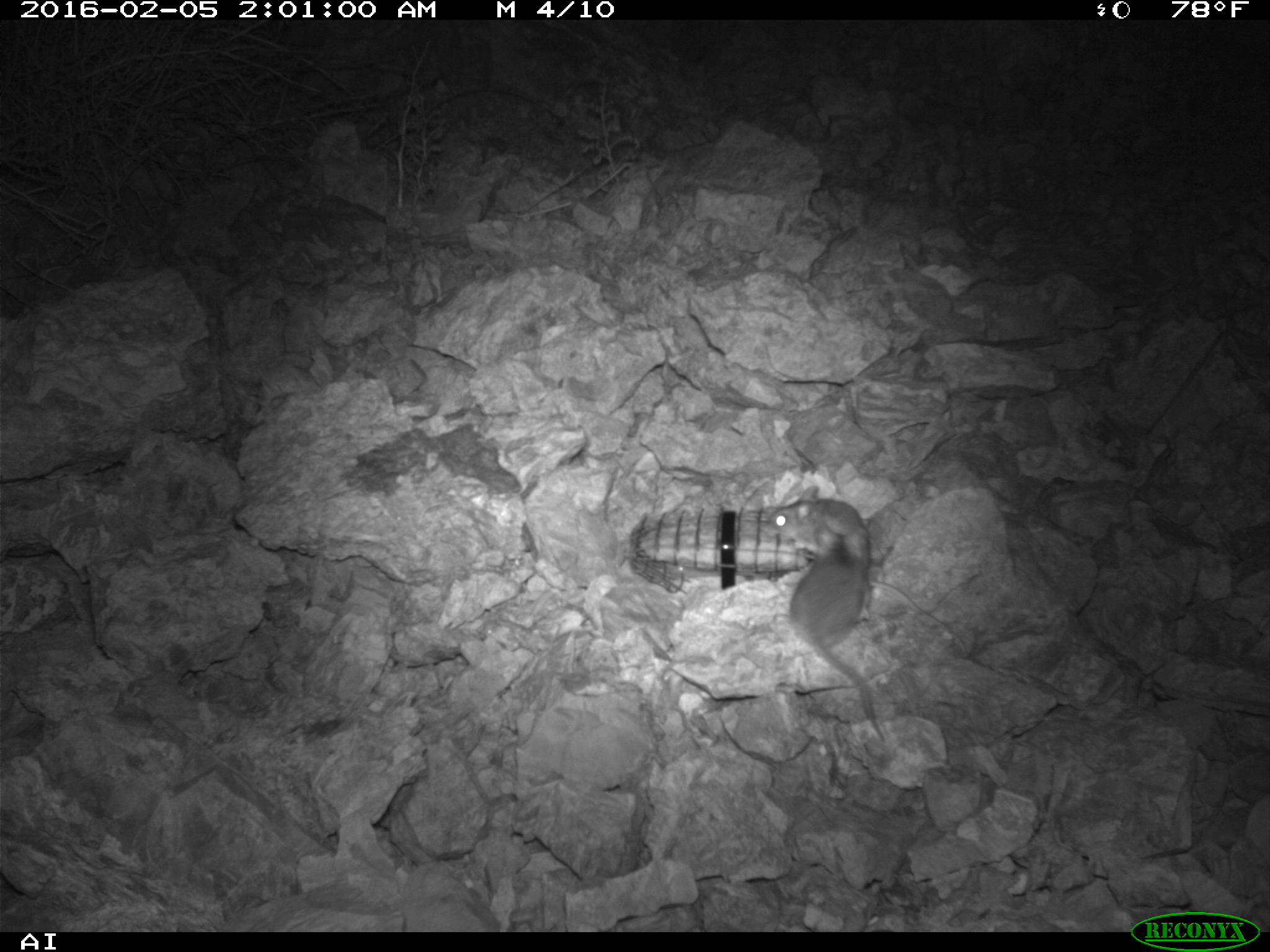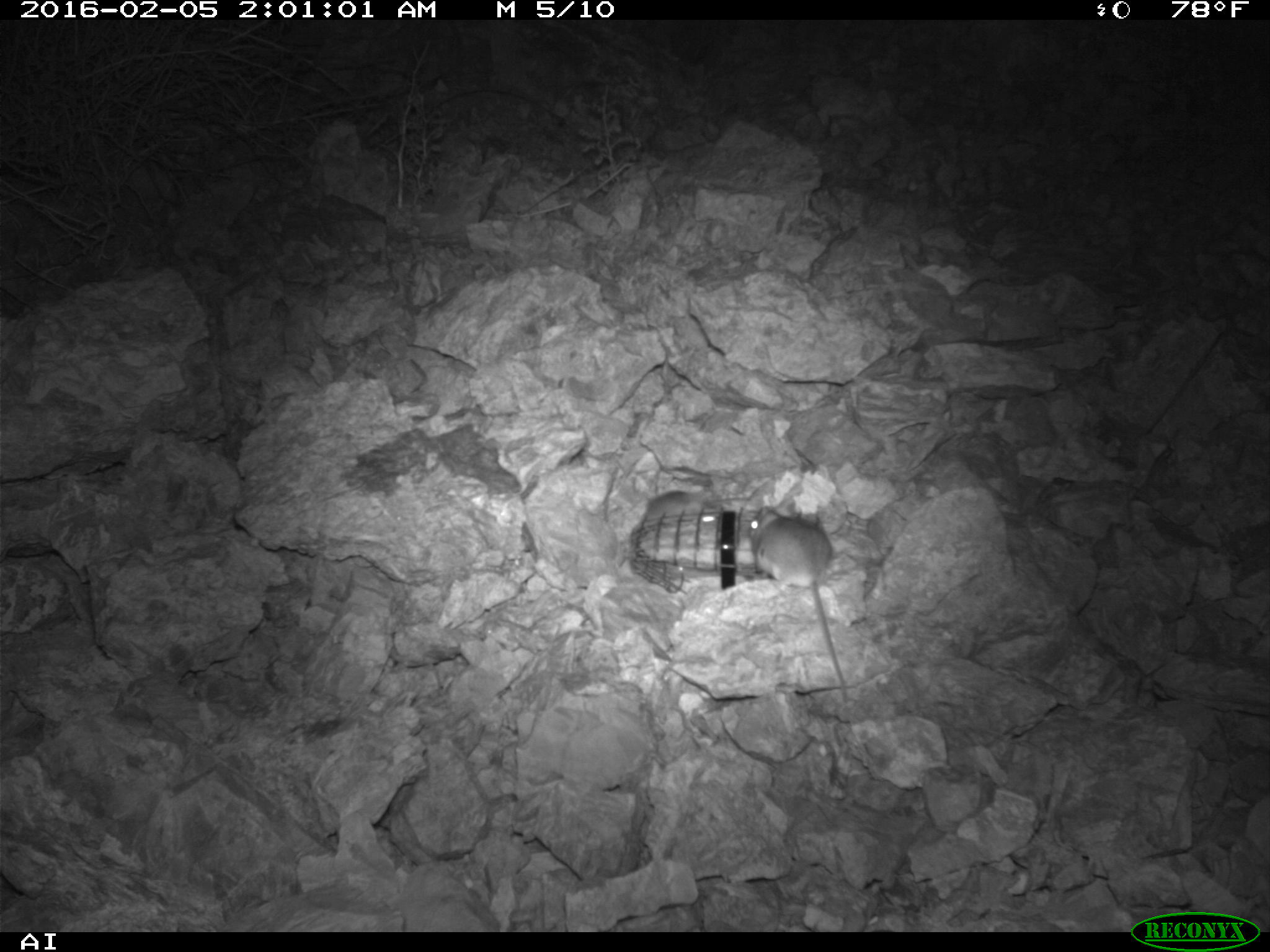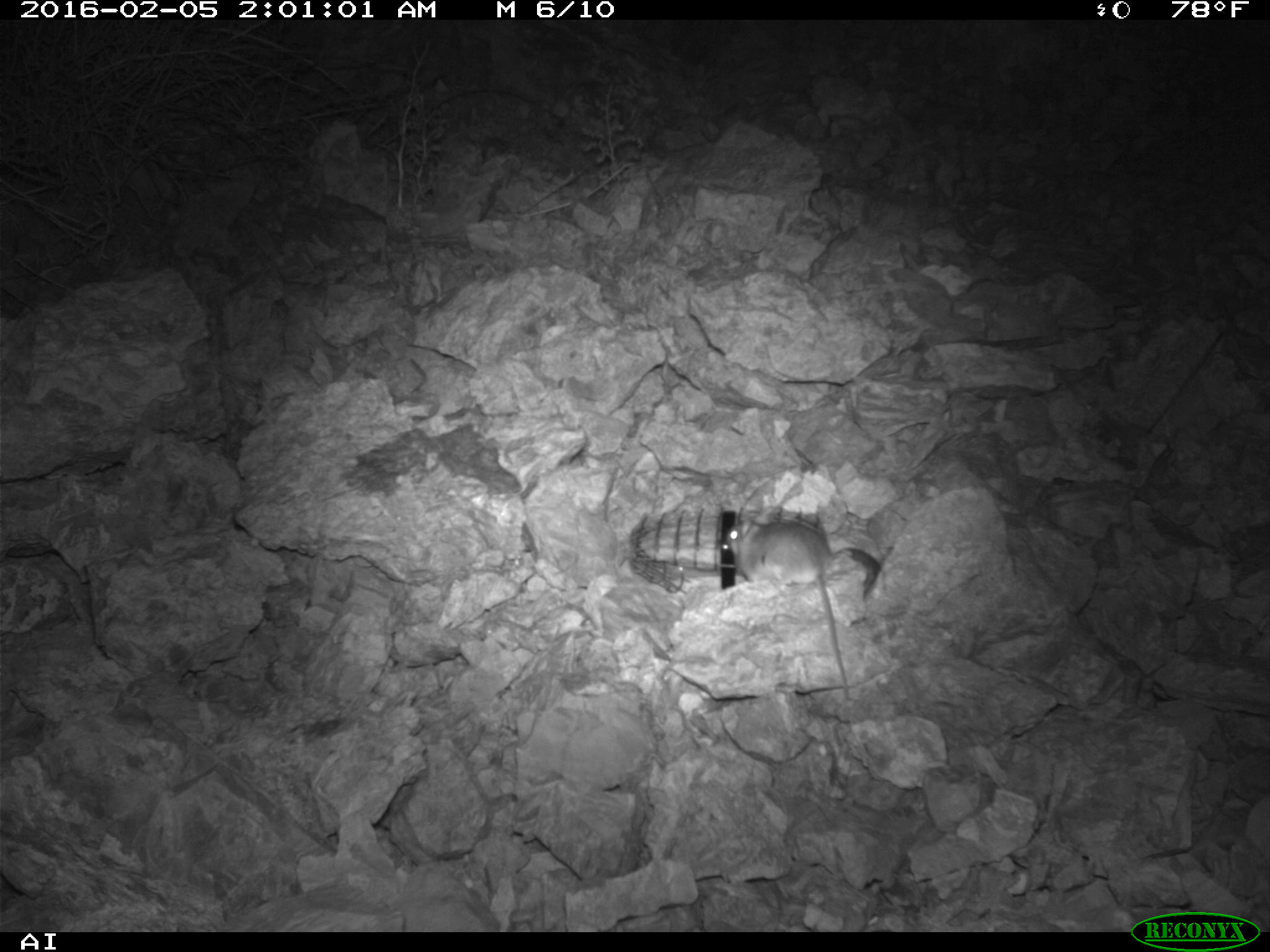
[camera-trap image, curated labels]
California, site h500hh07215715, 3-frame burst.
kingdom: Animalia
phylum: Chordata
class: Mammalia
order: Rodentia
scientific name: Rodentia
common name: rodent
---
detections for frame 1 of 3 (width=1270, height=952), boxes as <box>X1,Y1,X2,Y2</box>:
rodent: <box>766,486,951,630</box>; <box>786,521,887,746</box>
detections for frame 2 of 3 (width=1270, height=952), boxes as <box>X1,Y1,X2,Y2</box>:
rodent: <box>747,496,848,703</box>; <box>637,488,721,521</box>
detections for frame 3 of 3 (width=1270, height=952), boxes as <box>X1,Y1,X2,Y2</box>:
rodent: <box>726,506,849,699</box>; <box>835,547,880,597</box>